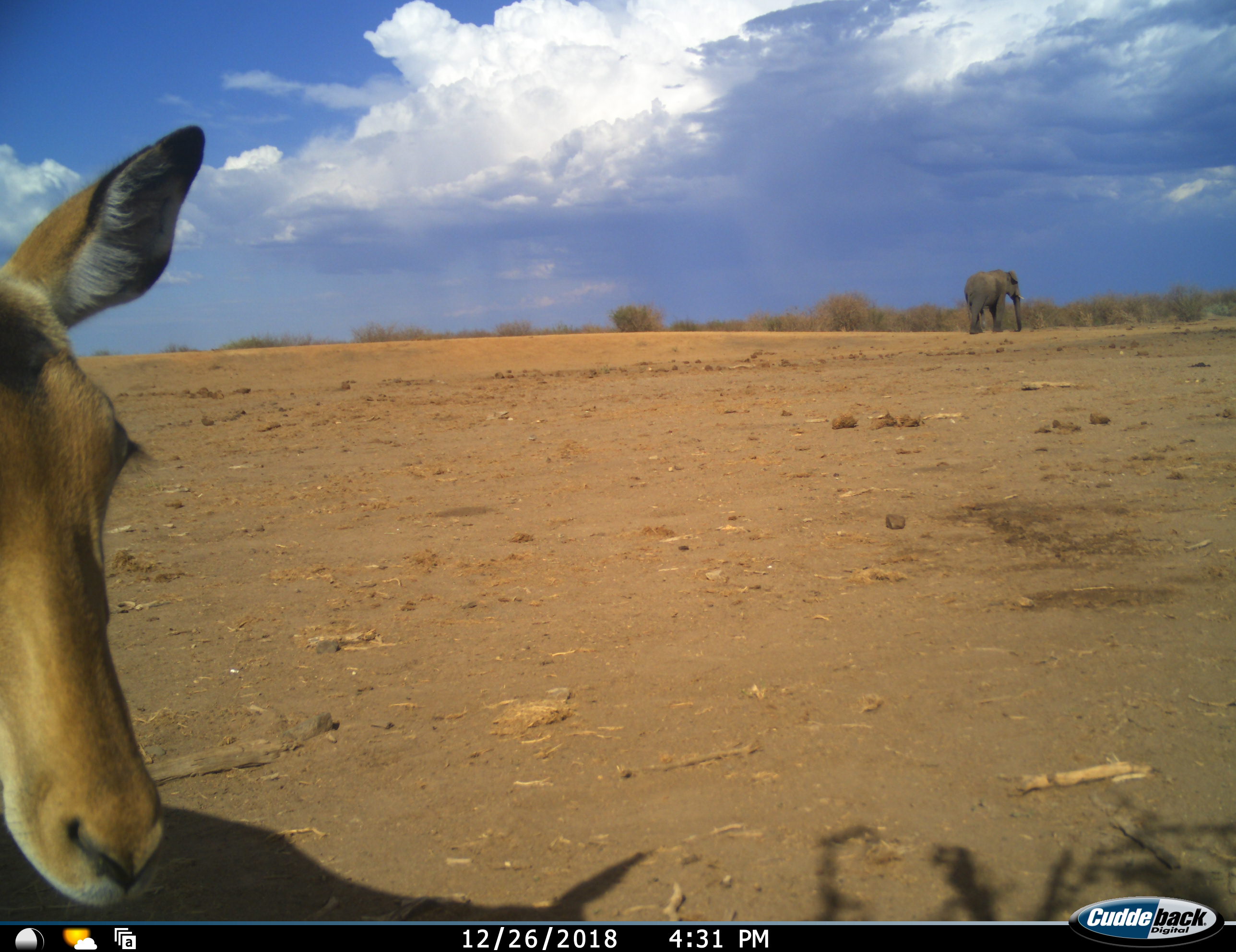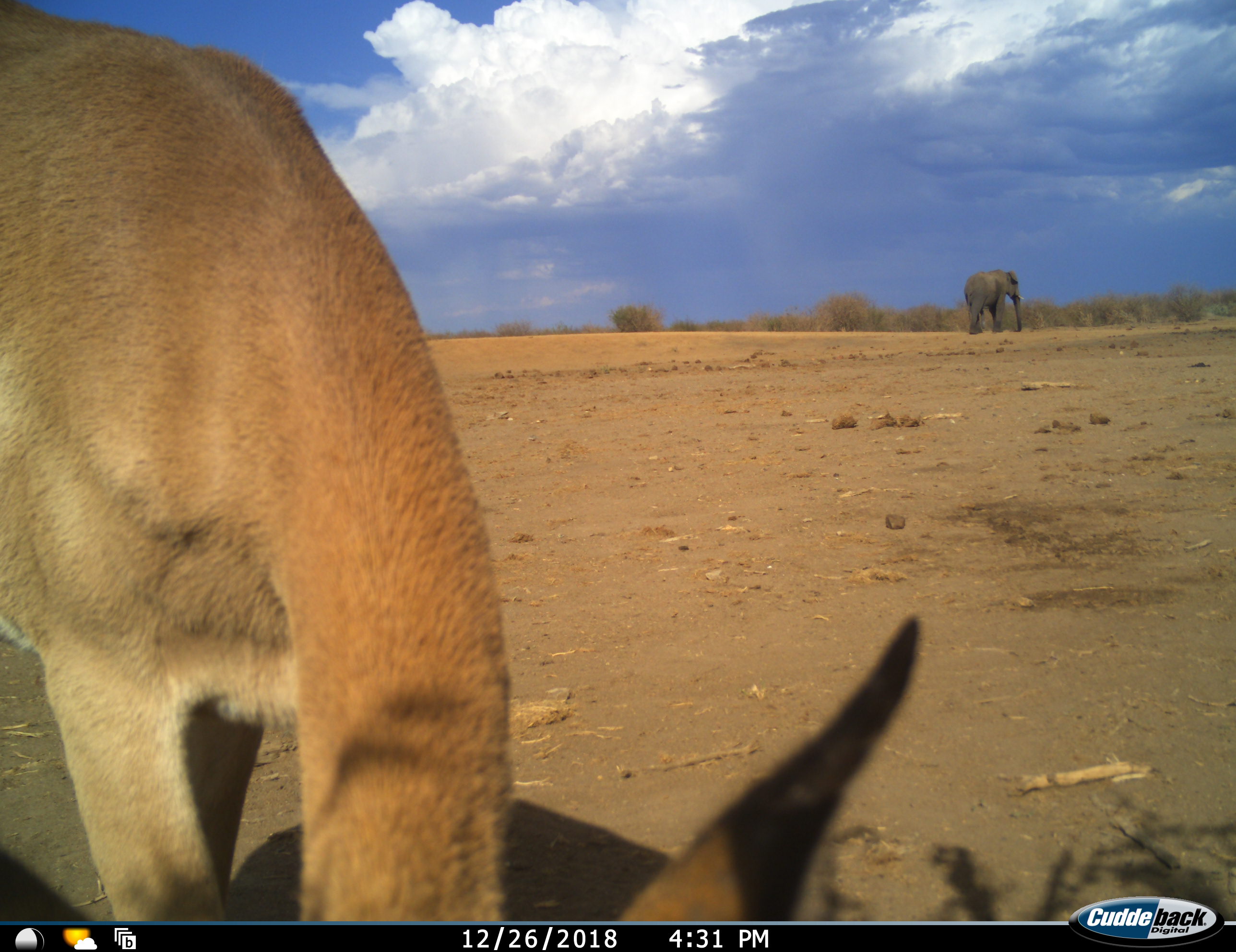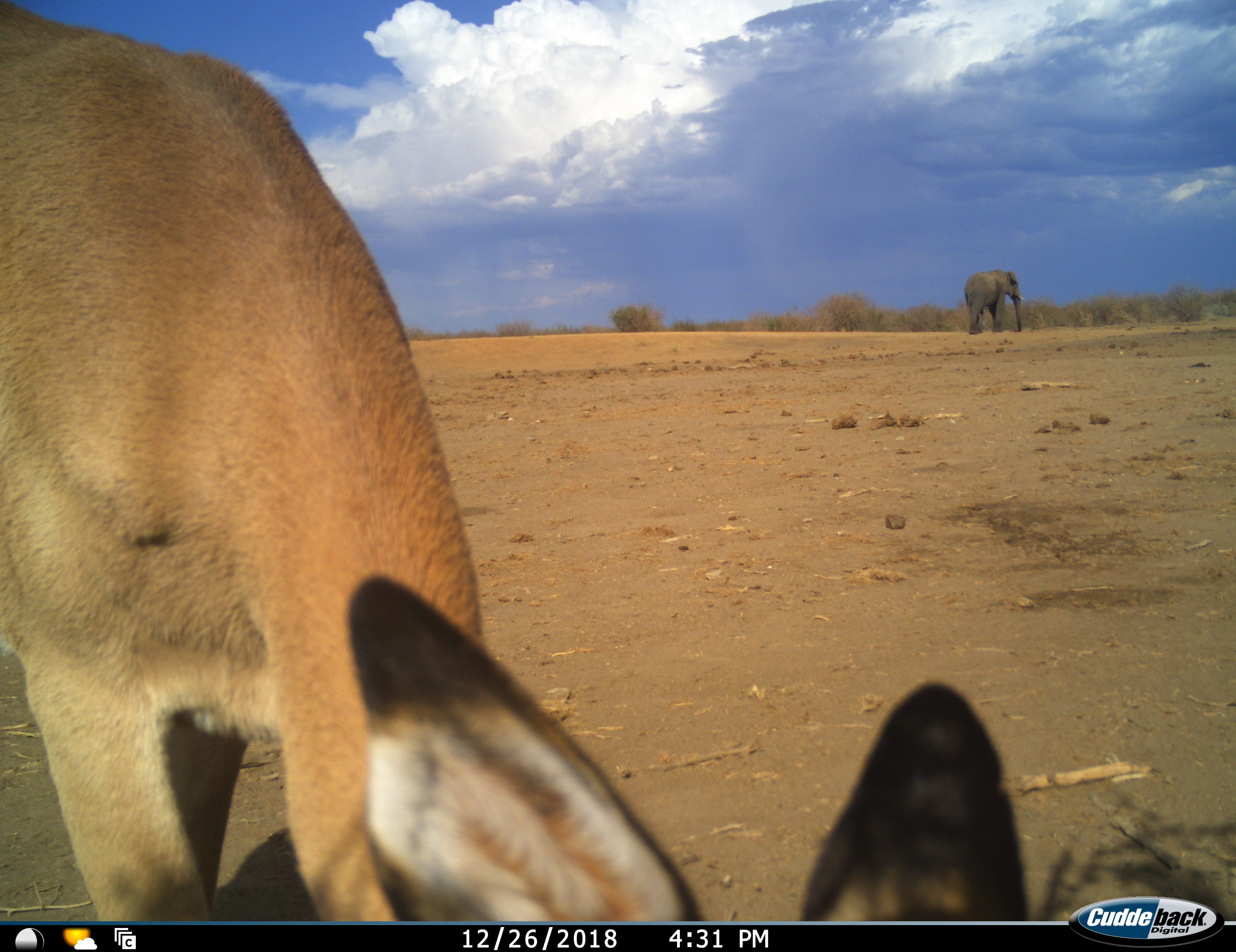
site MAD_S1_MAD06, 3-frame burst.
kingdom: Animalia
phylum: Chordata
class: Mammalia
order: Proboscidea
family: Elephantidae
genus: Loxodonta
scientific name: Loxodonta africana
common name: african bush elephant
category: elephant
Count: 1.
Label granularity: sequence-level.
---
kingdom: Animalia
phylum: Chordata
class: Mammalia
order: Artiodactyla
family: Bovidae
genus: Aepyceros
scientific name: Aepyceros melampus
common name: impala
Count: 1.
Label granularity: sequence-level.